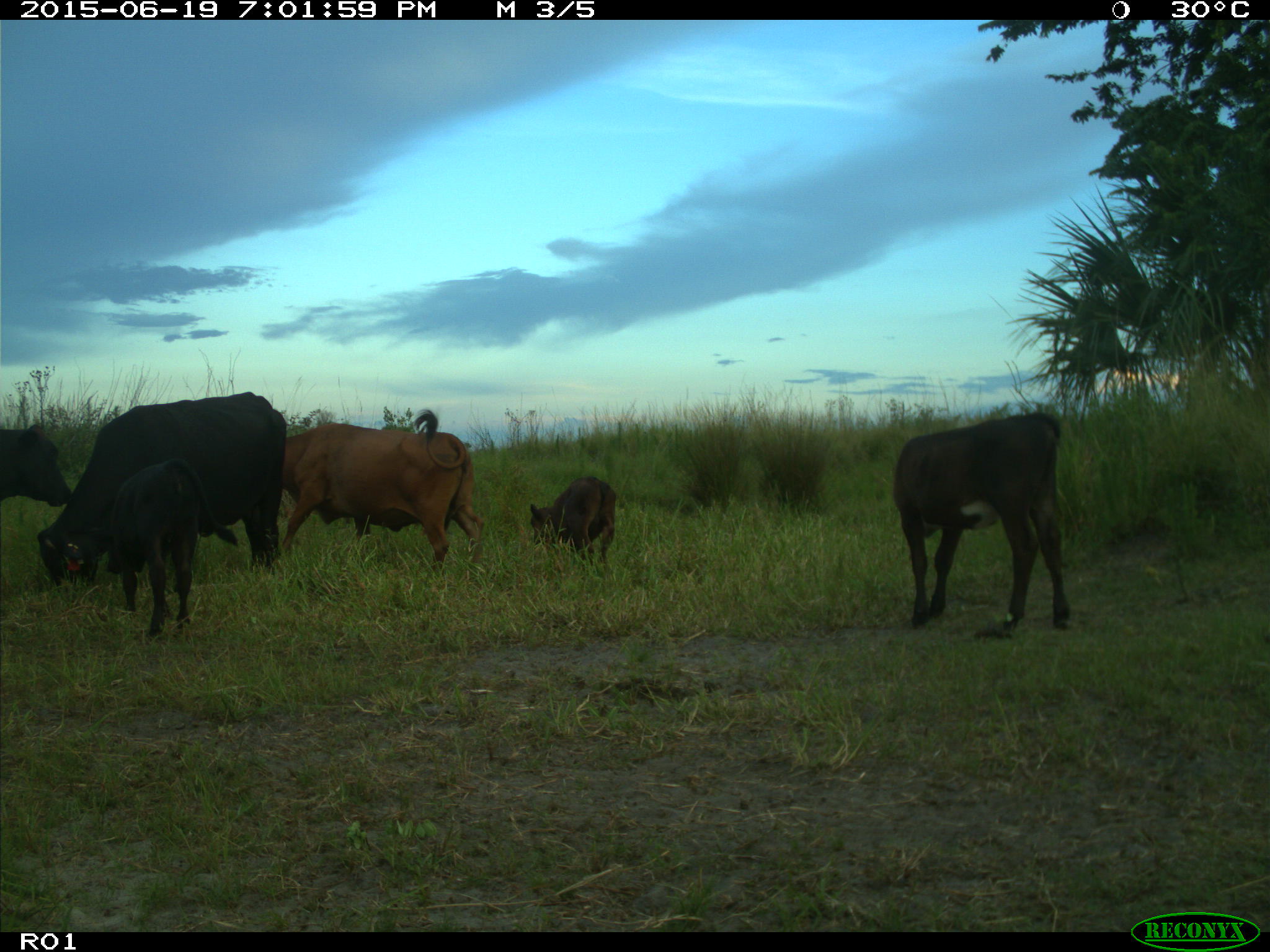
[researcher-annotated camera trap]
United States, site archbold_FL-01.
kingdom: Animalia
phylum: Chordata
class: Mammalia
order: Artiodactyla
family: Bovidae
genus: Bos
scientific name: Bos taurus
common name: domestic cow